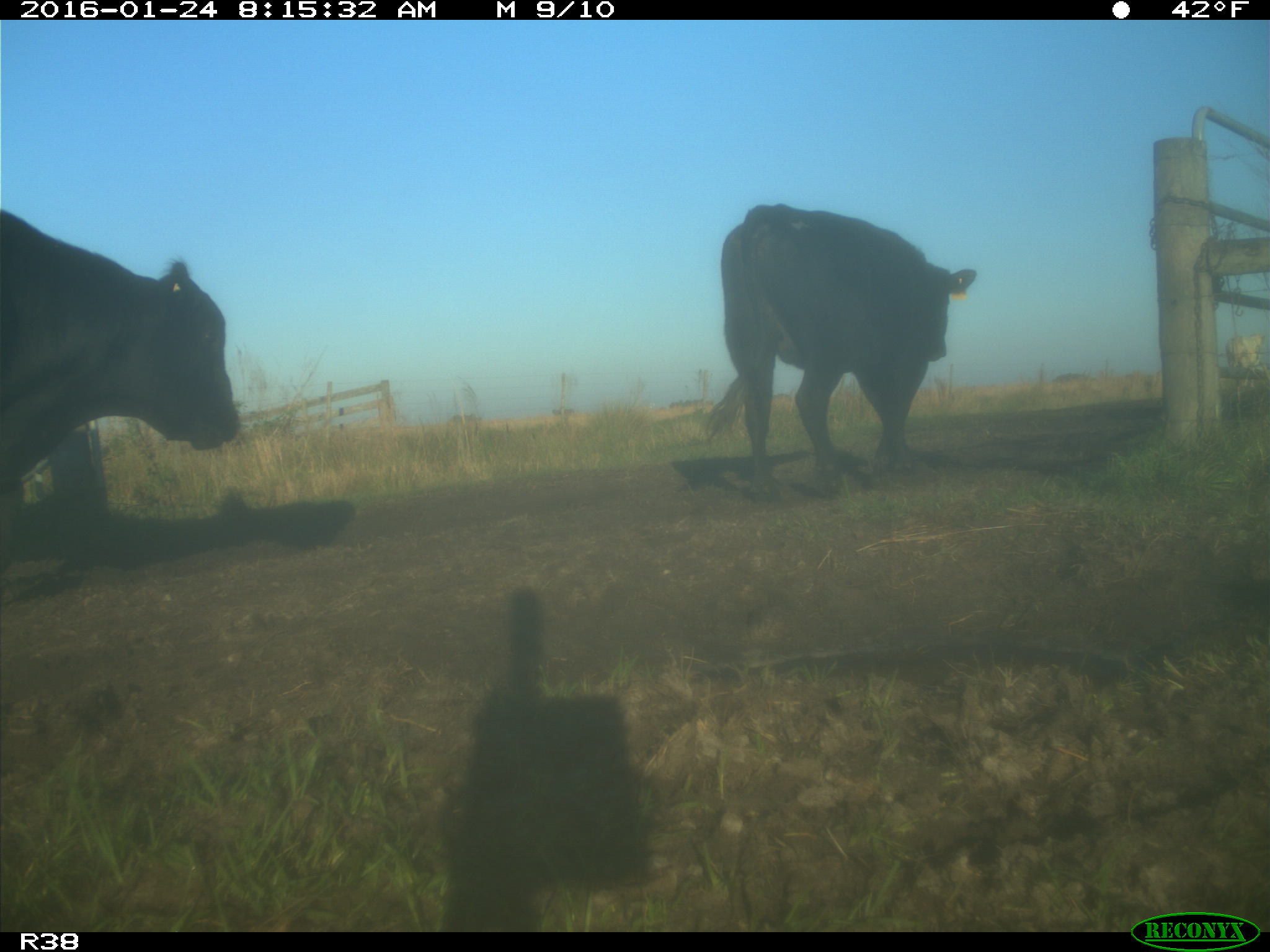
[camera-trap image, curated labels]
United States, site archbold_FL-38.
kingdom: Animalia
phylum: Chordata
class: Mammalia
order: Artiodactyla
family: Bovidae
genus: Bos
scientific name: Bos taurus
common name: domestic cow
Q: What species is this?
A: Bos taurus (domestic cow).